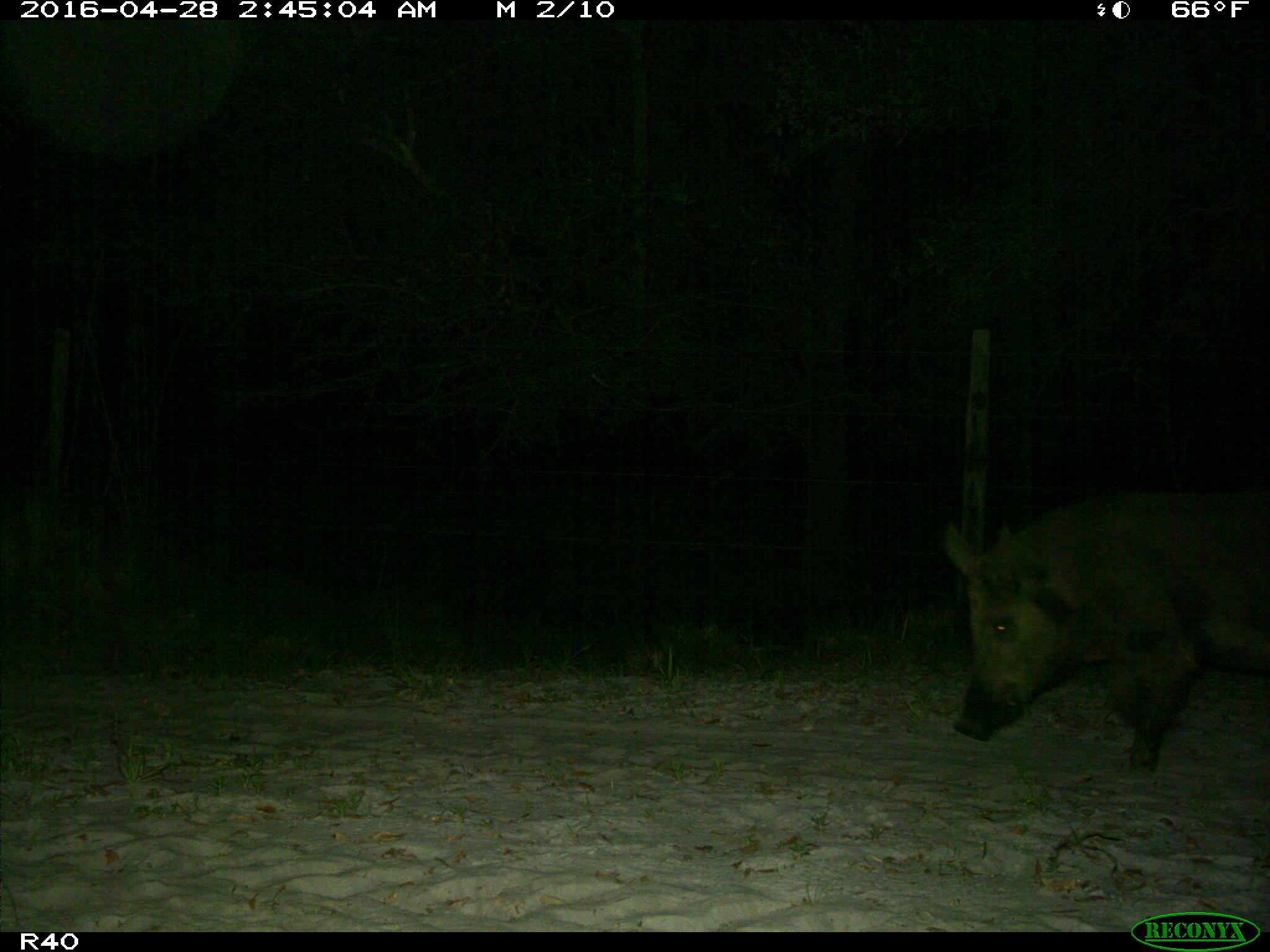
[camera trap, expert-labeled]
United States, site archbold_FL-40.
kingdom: Animalia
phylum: Chordata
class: Mammalia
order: Artiodactyla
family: Suidae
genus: Sus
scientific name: Sus scrofa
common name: wild boar